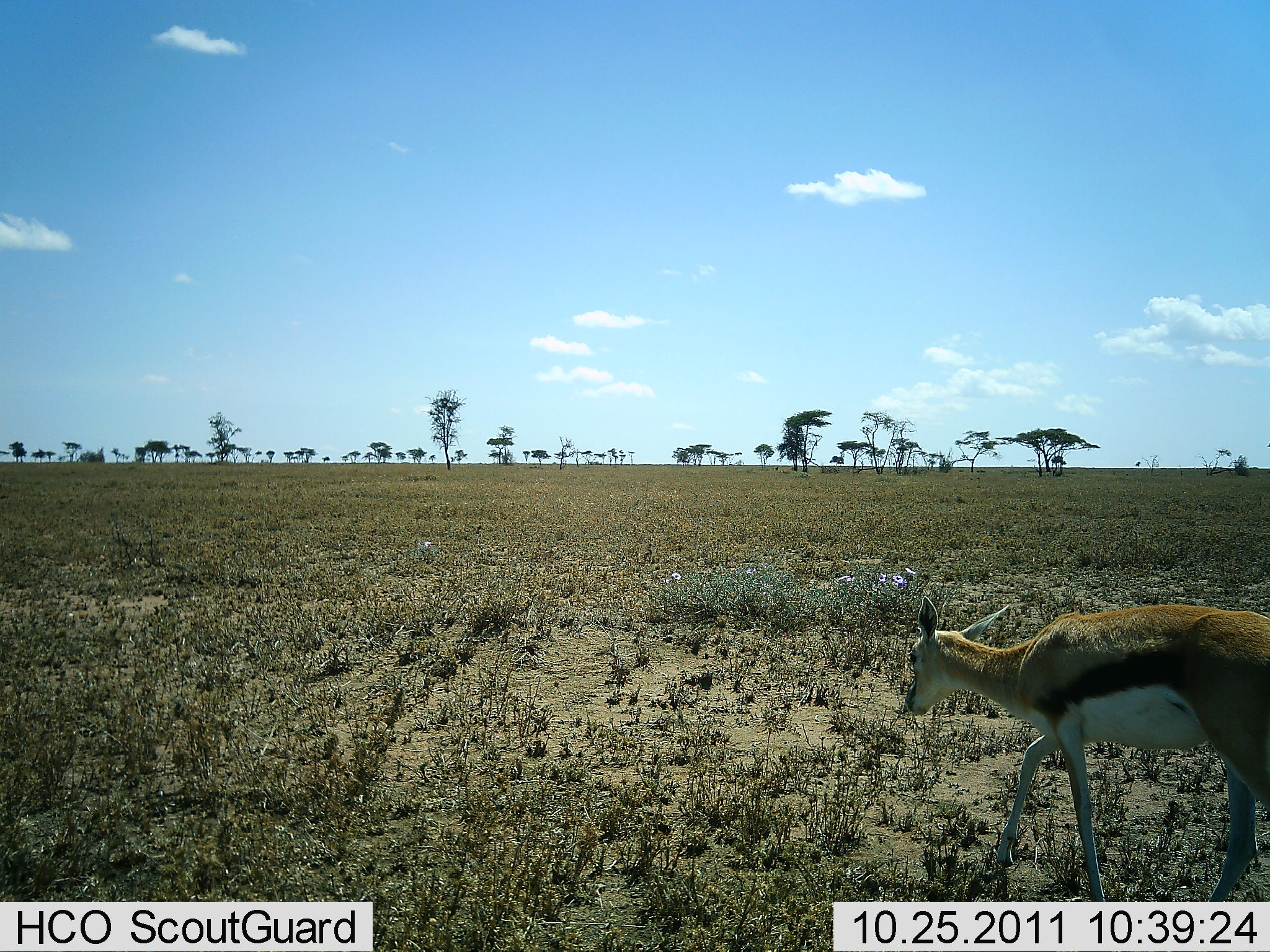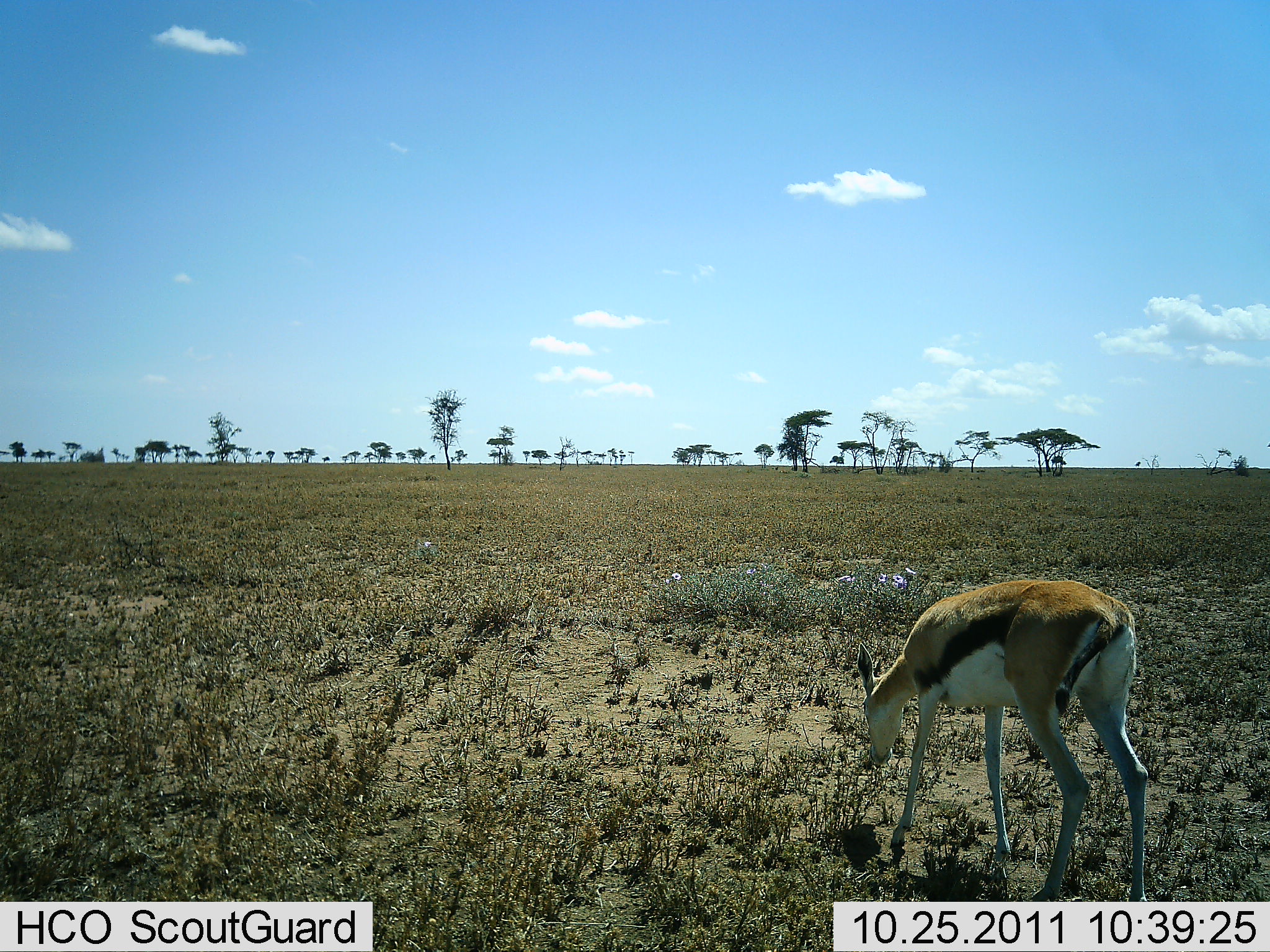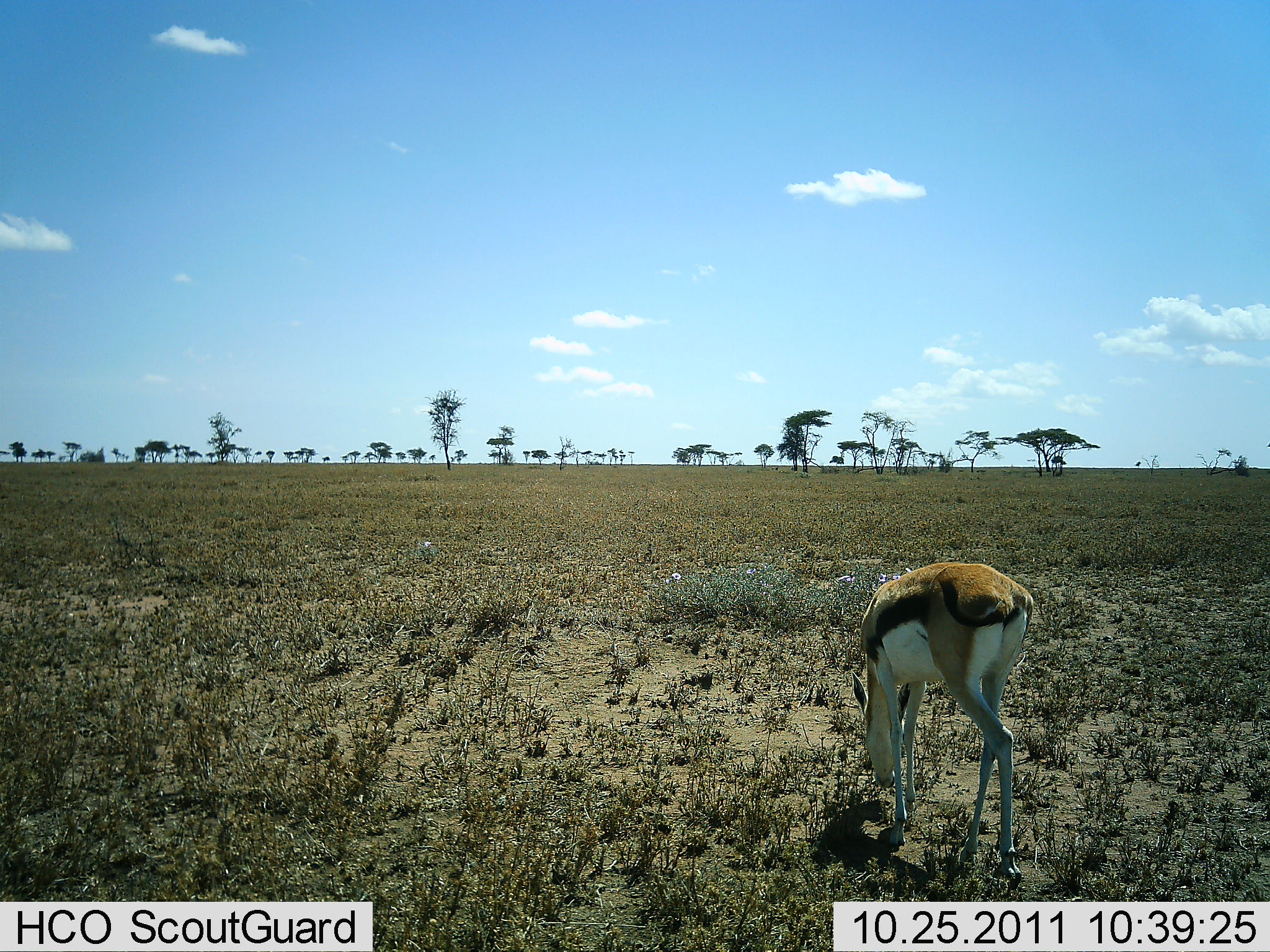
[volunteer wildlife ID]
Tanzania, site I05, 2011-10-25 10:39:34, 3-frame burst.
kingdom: Animalia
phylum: Chordata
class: Mammalia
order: Artiodactyla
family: Bovidae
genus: Eudorcas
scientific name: Eudorcas thomsonii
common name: thomson's gazelle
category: gazellethomsons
Gazellethomsons (thomson's gazelle) (Eudorcas thomsonii), count 1. Behavior (volunteer vote fractions): standing 0%, resting 0%, moving 55%, interacting 0%. Young present (vote fraction): 0%. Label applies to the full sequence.